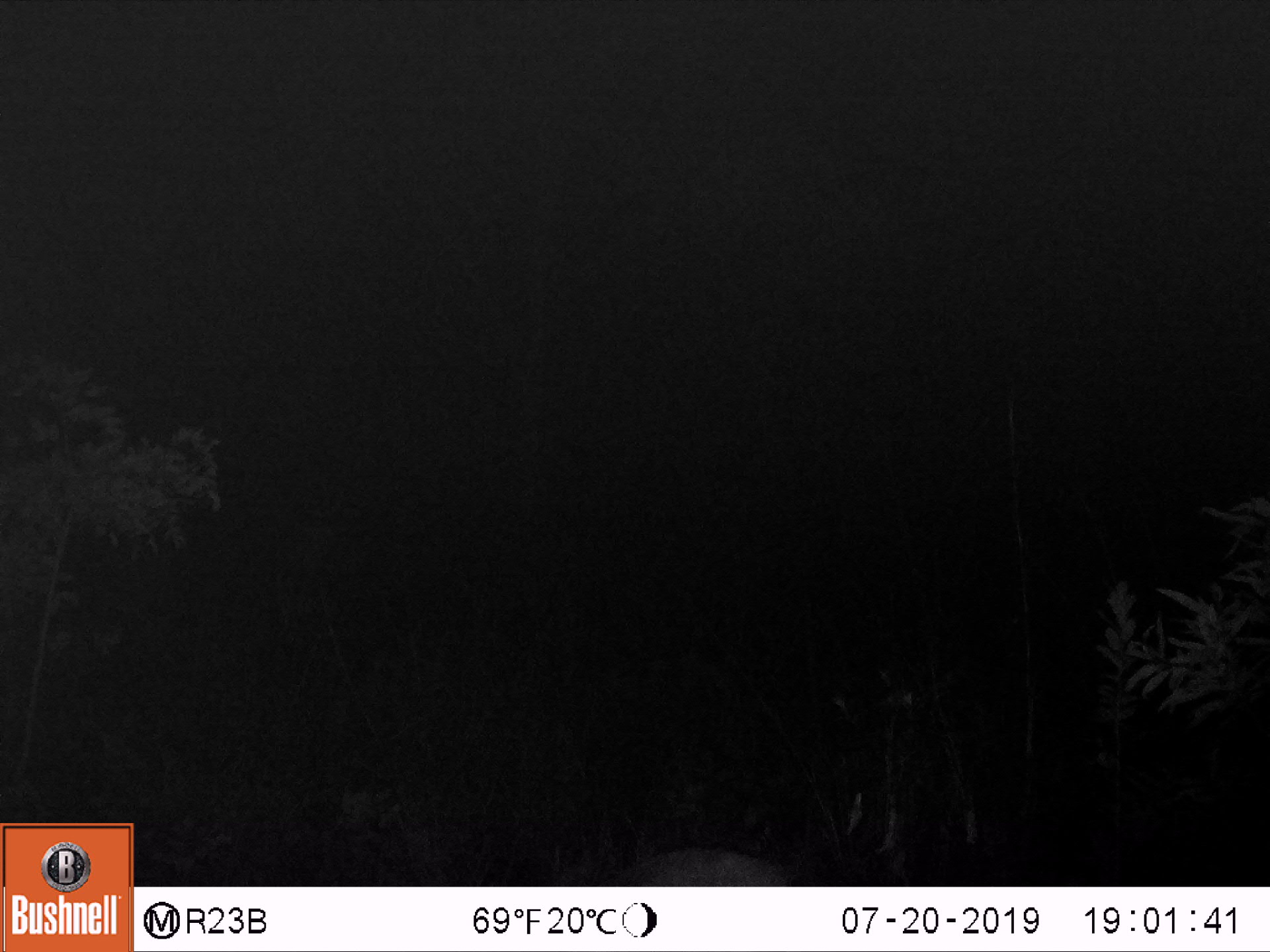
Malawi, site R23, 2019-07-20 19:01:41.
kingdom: Animalia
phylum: Chordata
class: Mammalia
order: Artiodactyla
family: Bovidae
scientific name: Antilopinae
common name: small antelope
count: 1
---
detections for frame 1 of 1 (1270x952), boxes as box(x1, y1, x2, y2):
small antelope: box(560, 817, 800, 885)